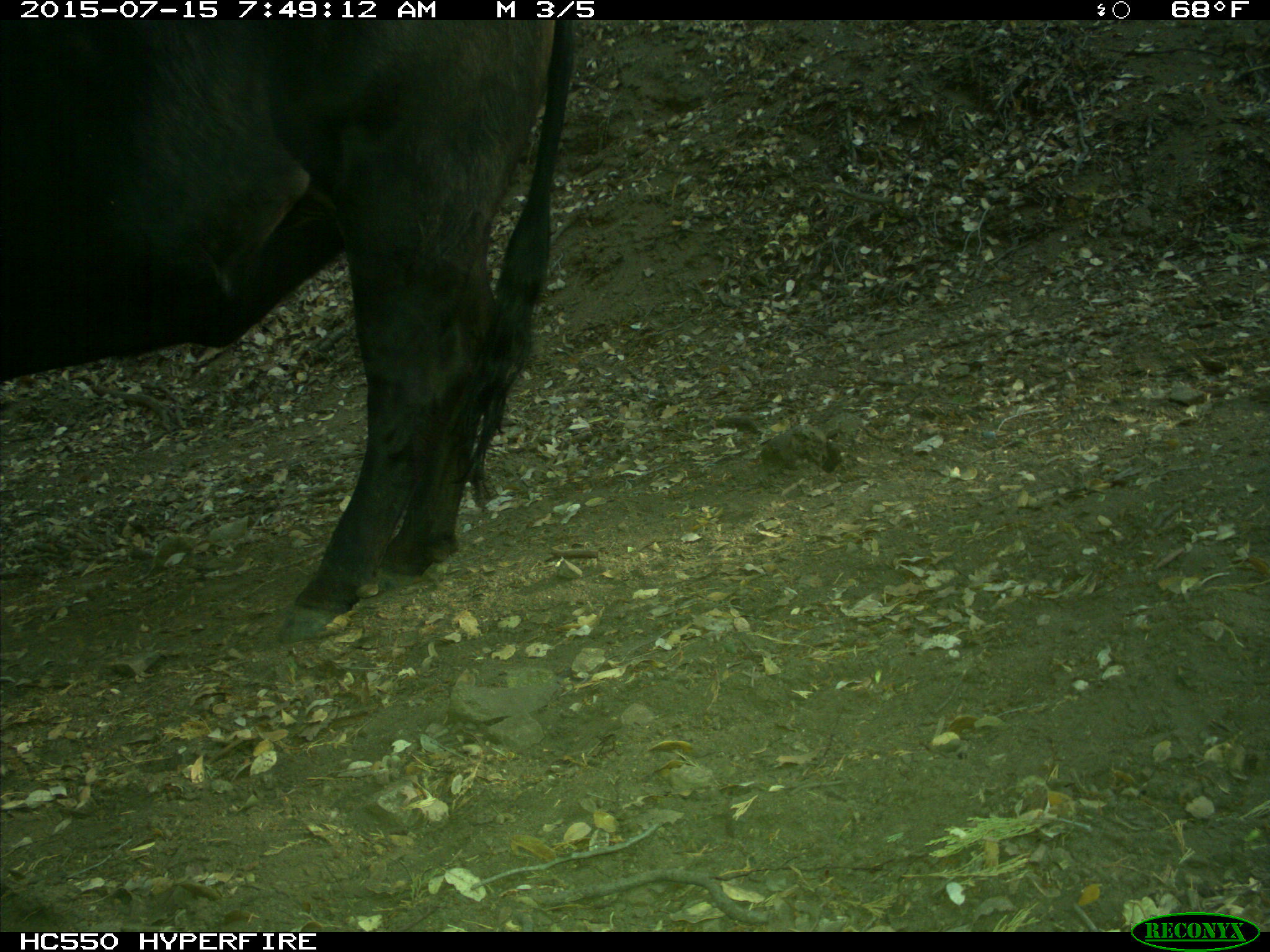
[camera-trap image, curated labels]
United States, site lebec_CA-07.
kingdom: Animalia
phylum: Chordata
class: Mammalia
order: Artiodactyla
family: Bovidae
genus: Bos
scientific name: Bos taurus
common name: domestic cow